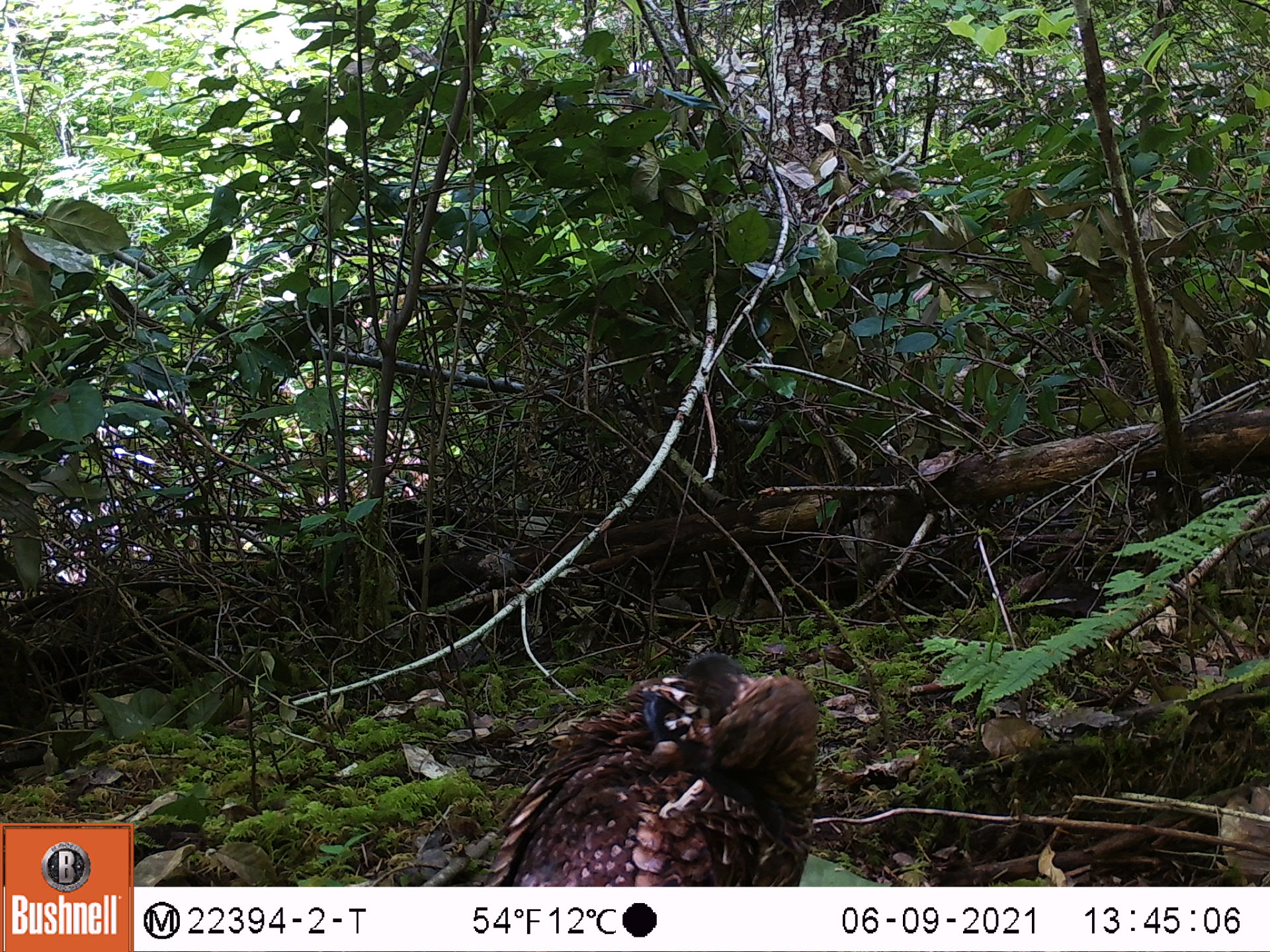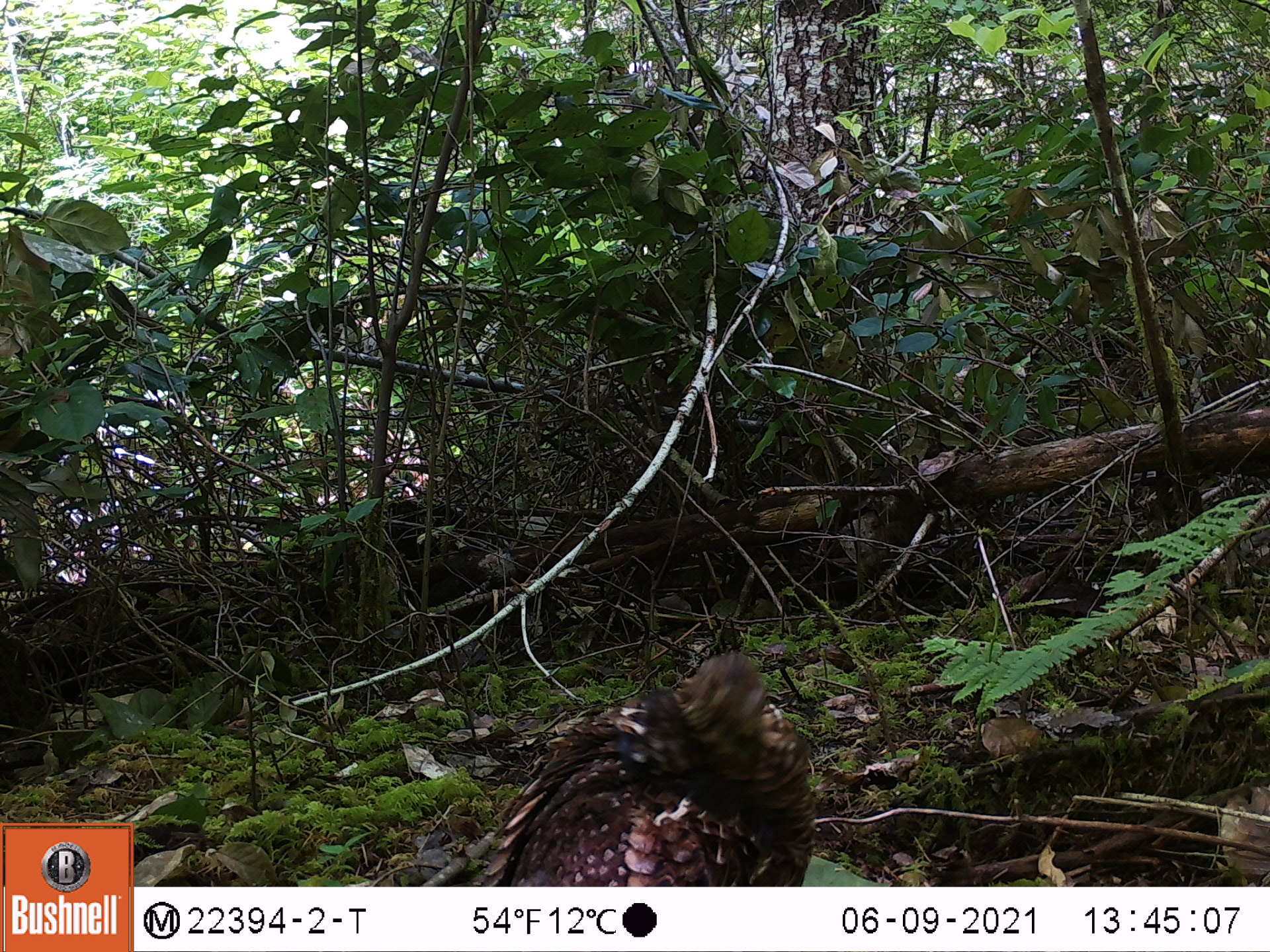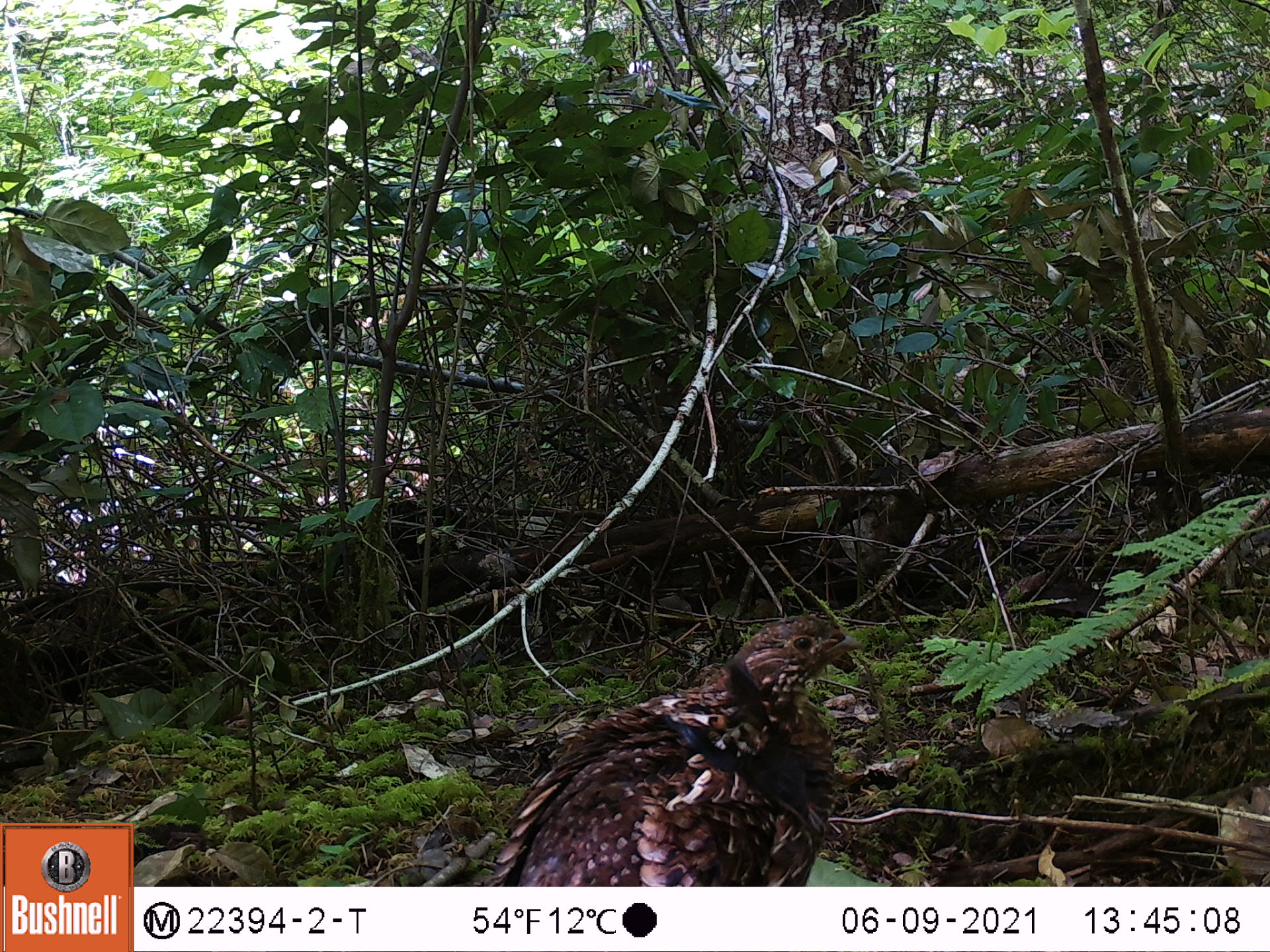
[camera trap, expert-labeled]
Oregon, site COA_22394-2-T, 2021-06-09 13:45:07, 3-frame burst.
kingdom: Animalia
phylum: Chordata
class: Aves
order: Galliformes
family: Phasianidae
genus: Bonasa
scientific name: Bonasa umbellus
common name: ruffed grouse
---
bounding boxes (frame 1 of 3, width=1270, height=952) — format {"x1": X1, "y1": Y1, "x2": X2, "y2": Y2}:
ruffed grouse: {"x1": 414, "y1": 638, "x2": 839, "y2": 883}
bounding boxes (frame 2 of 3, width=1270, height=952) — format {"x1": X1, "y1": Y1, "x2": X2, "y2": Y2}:
ruffed grouse: {"x1": 458, "y1": 631, "x2": 845, "y2": 885}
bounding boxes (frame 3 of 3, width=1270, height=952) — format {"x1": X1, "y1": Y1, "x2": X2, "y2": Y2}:
ruffed grouse: {"x1": 450, "y1": 597, "x2": 894, "y2": 886}